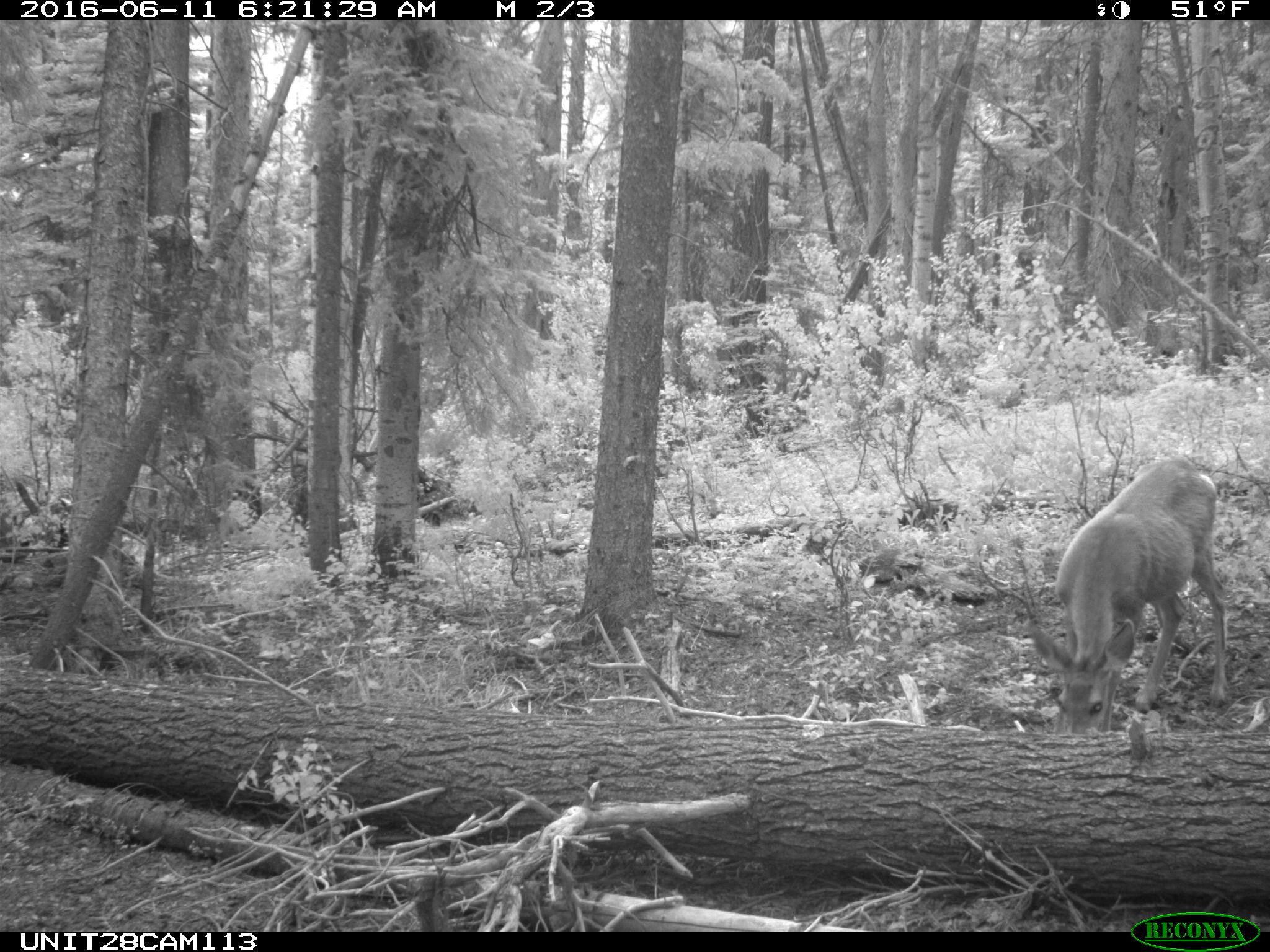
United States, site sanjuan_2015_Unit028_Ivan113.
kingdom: Animalia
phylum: Chordata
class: Mammalia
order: Artiodactyla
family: Cervidae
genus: Odocoileus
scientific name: Odocoileus hemionus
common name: mule deer